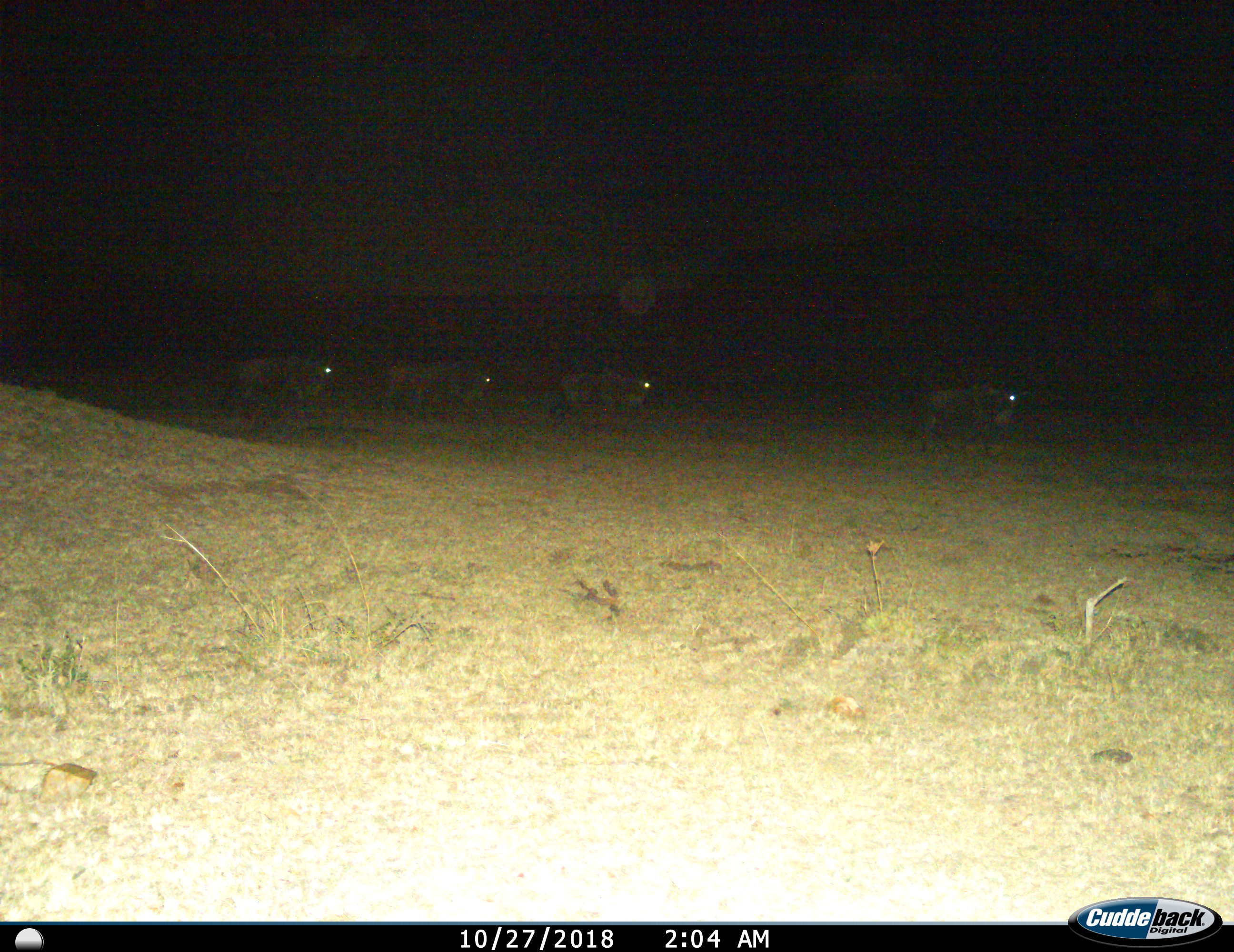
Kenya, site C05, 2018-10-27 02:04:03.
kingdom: Animalia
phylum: Chordata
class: Mammalia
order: Artiodactyla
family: Bovidae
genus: Connochaetes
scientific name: Connochaetes taurinus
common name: common wildebeest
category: wildebeest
Wildebeest (common wildebeest) (Connochaetes taurinus), count 4. Behavior (volunteer vote fractions): standing 0%, resting 0%, moving 100%, interacting 0%. Young present (vote fraction): 0%. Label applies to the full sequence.